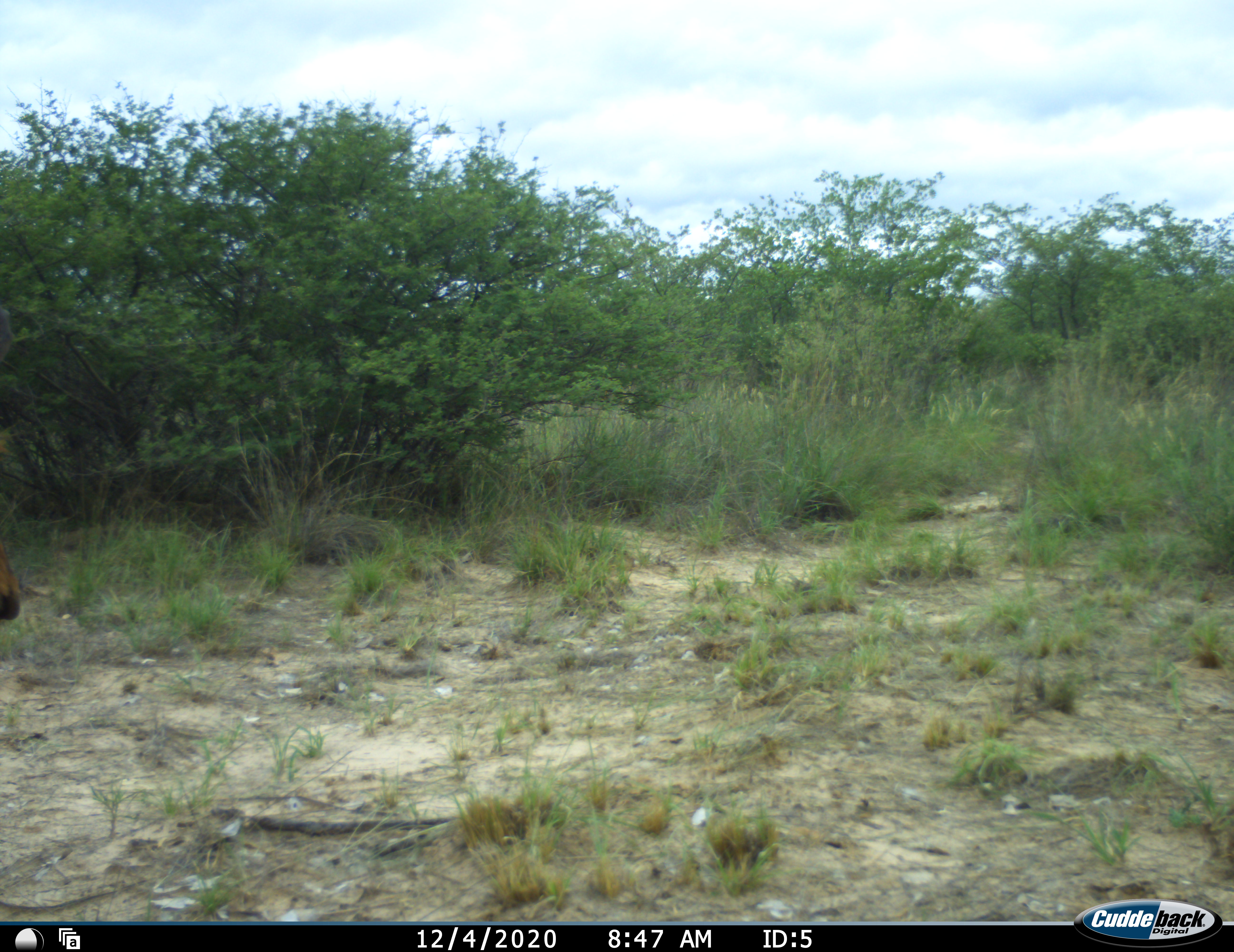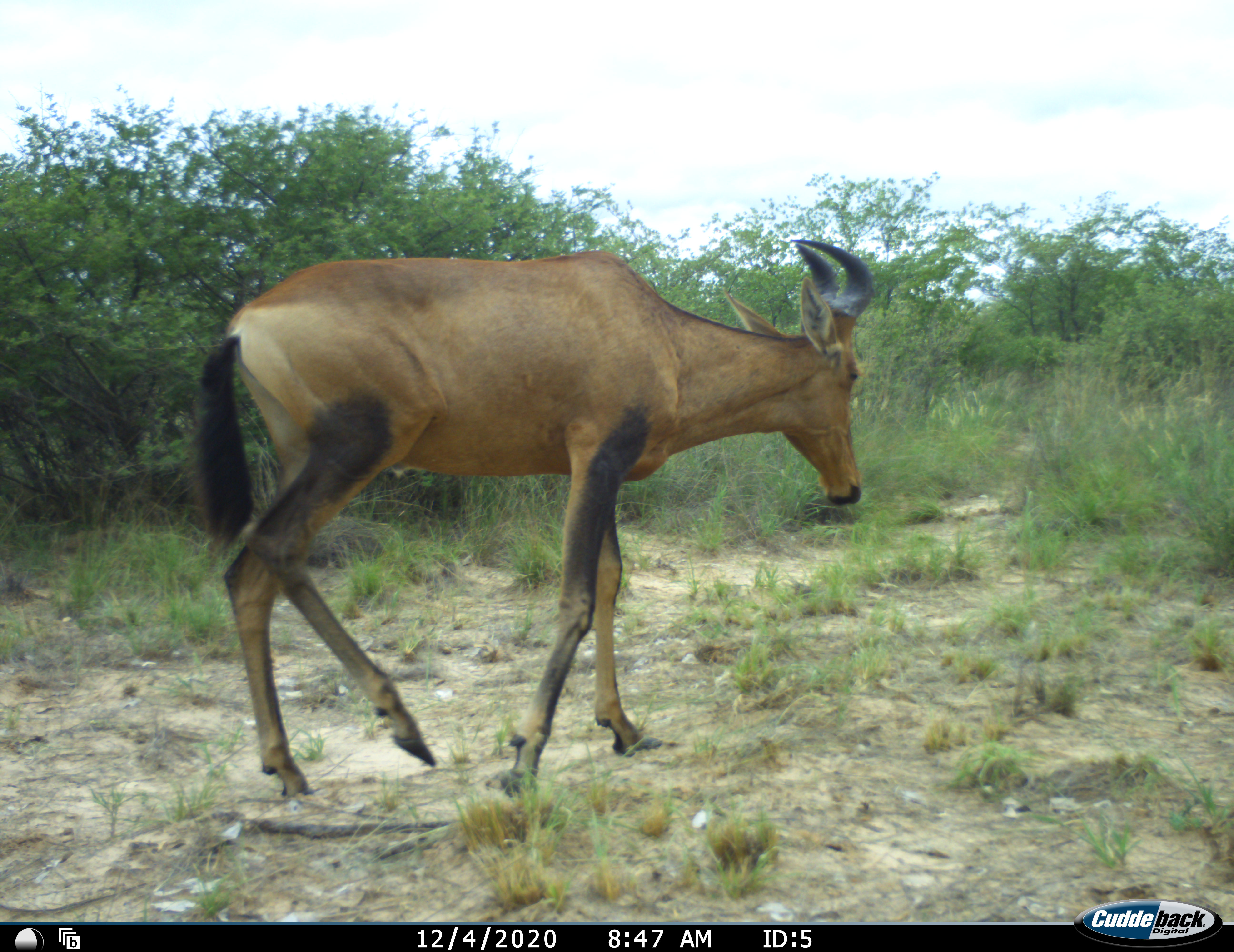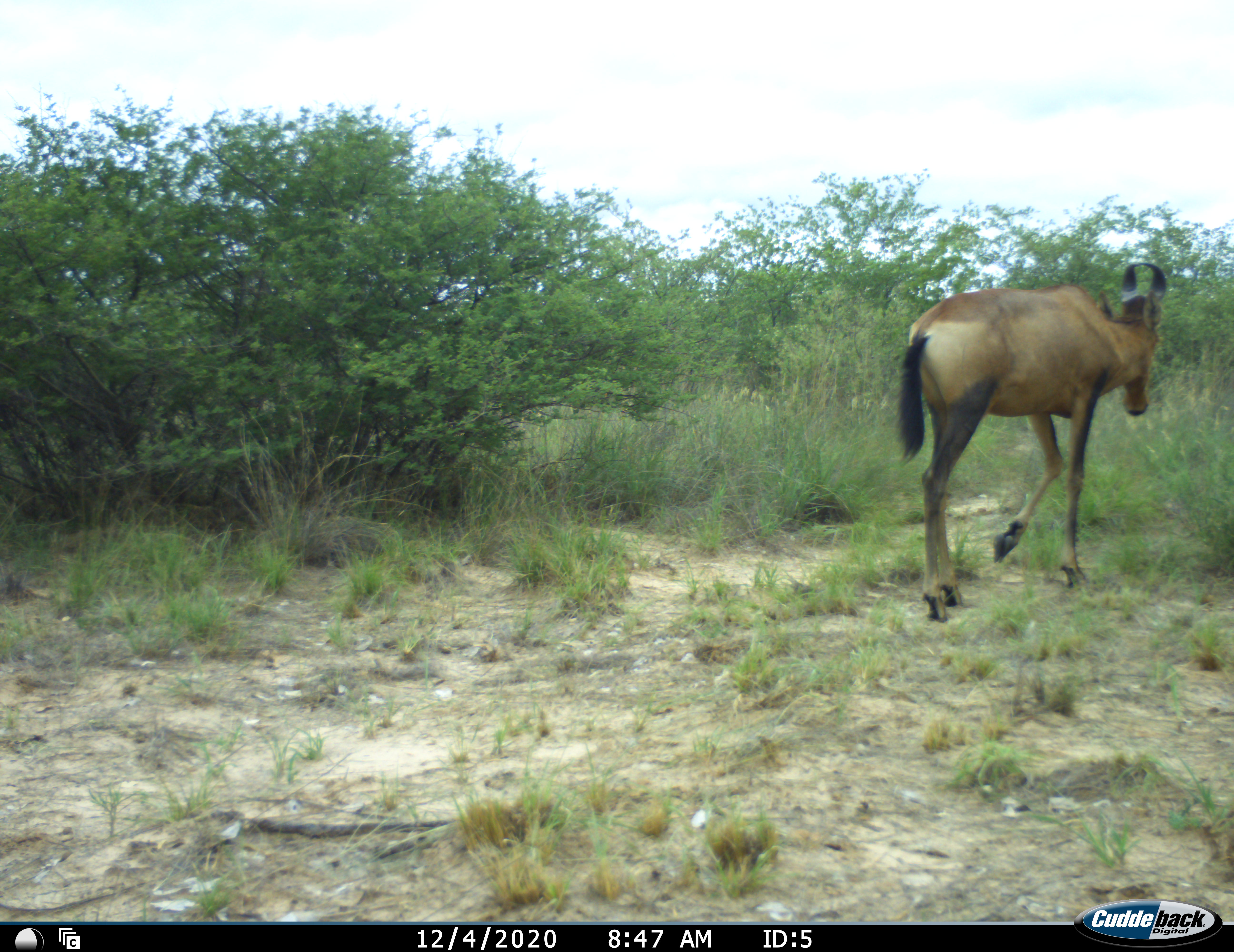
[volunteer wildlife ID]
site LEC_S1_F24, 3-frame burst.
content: unidentified animal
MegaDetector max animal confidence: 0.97